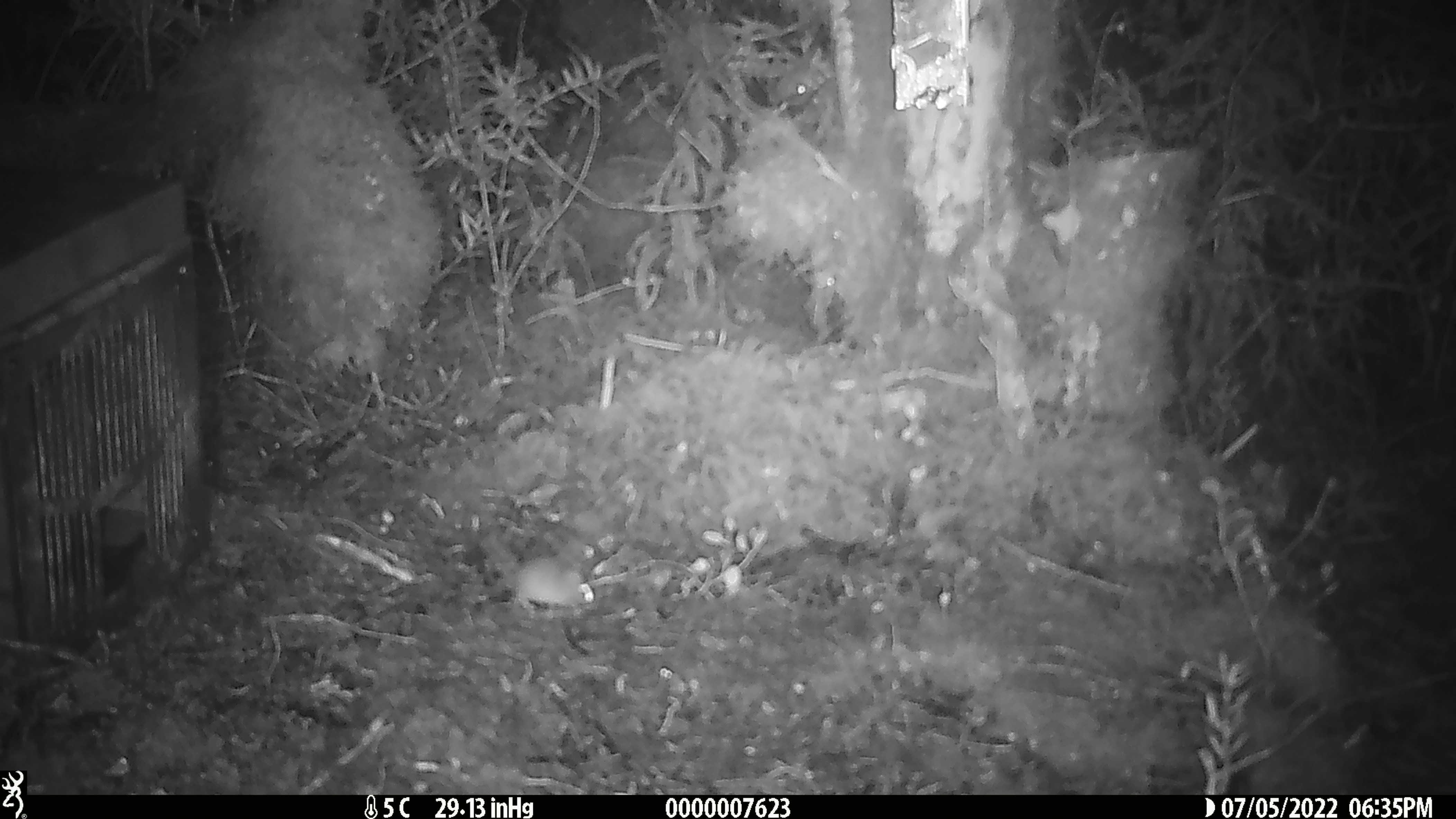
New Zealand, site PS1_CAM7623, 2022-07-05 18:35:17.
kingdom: Animalia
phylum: Chordata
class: Mammalia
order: Rodentia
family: Muridae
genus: Mus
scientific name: Mus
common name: mouse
Mouse (Mus).